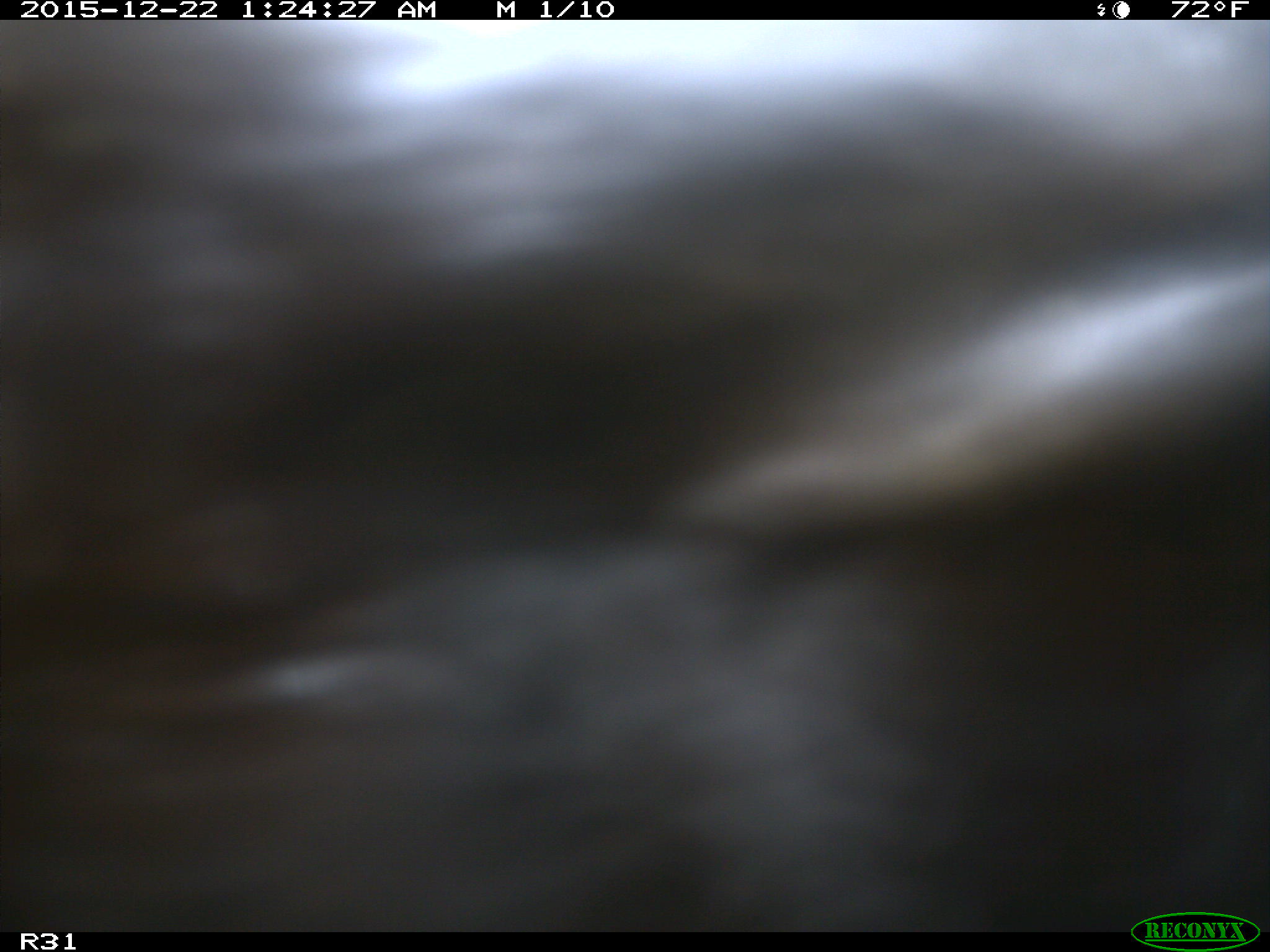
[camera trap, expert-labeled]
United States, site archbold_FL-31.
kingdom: Animalia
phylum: Chordata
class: Mammalia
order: Artiodactyla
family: Bovidae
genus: Bos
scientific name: Bos taurus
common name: domestic cow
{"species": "Bos taurus (domestic cow)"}